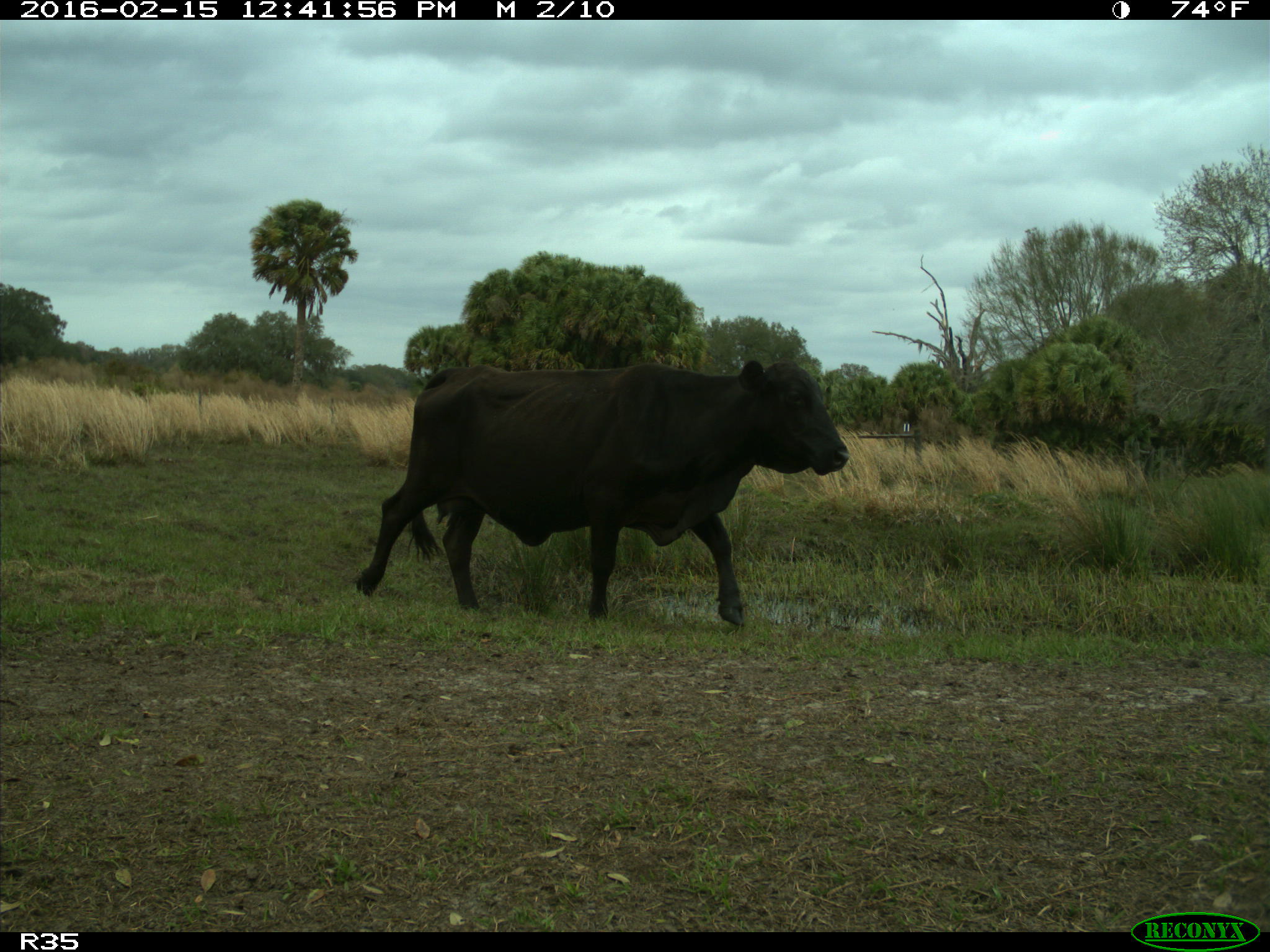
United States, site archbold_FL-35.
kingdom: Animalia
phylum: Chordata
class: Mammalia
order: Artiodactyla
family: Bovidae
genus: Bos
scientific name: Bos taurus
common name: domestic cow